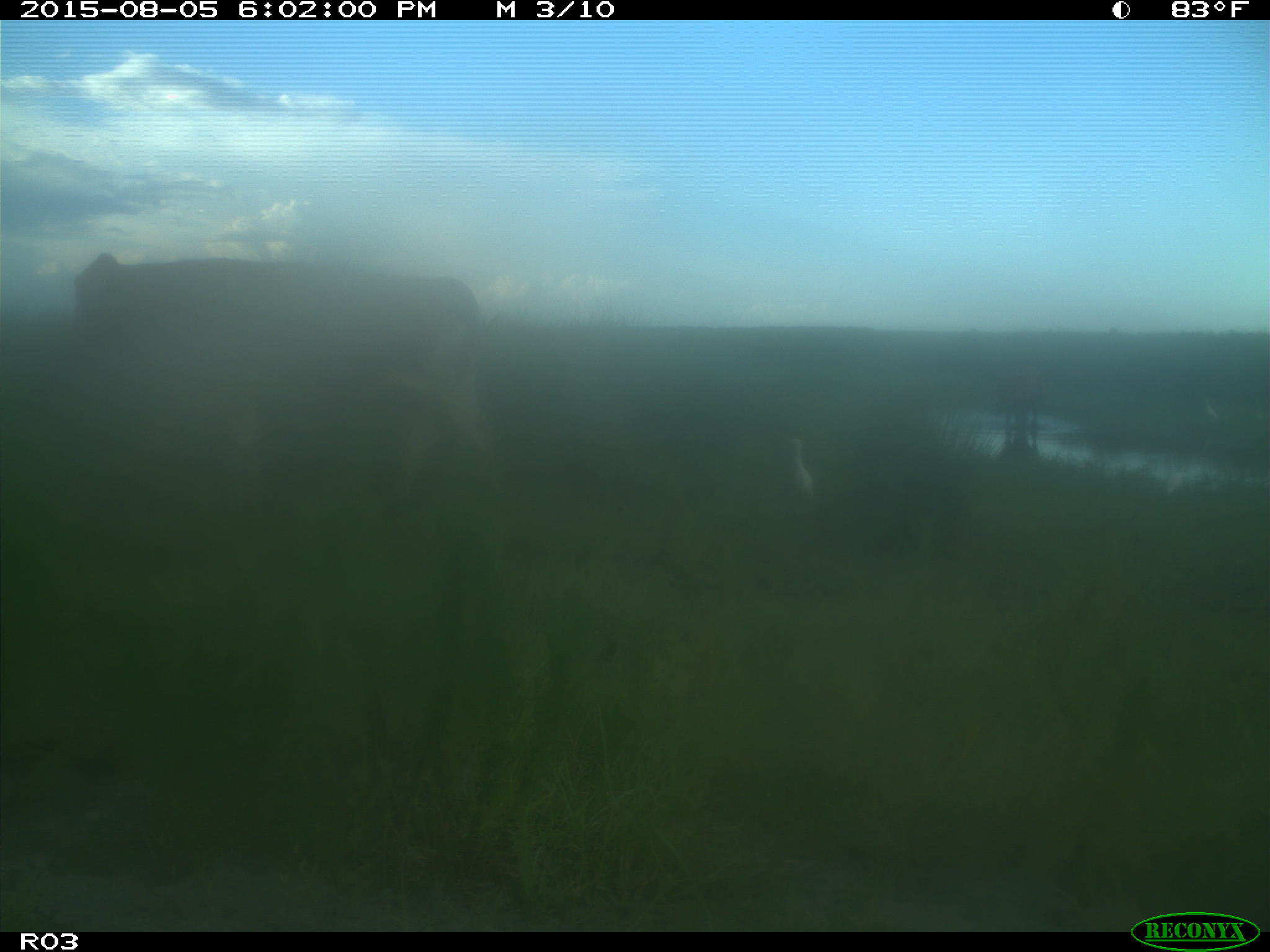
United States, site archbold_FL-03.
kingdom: Animalia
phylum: Chordata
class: Mammalia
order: Artiodactyla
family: Bovidae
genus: Bos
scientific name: Bos taurus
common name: domestic cow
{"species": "Bos taurus (domestic cow)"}